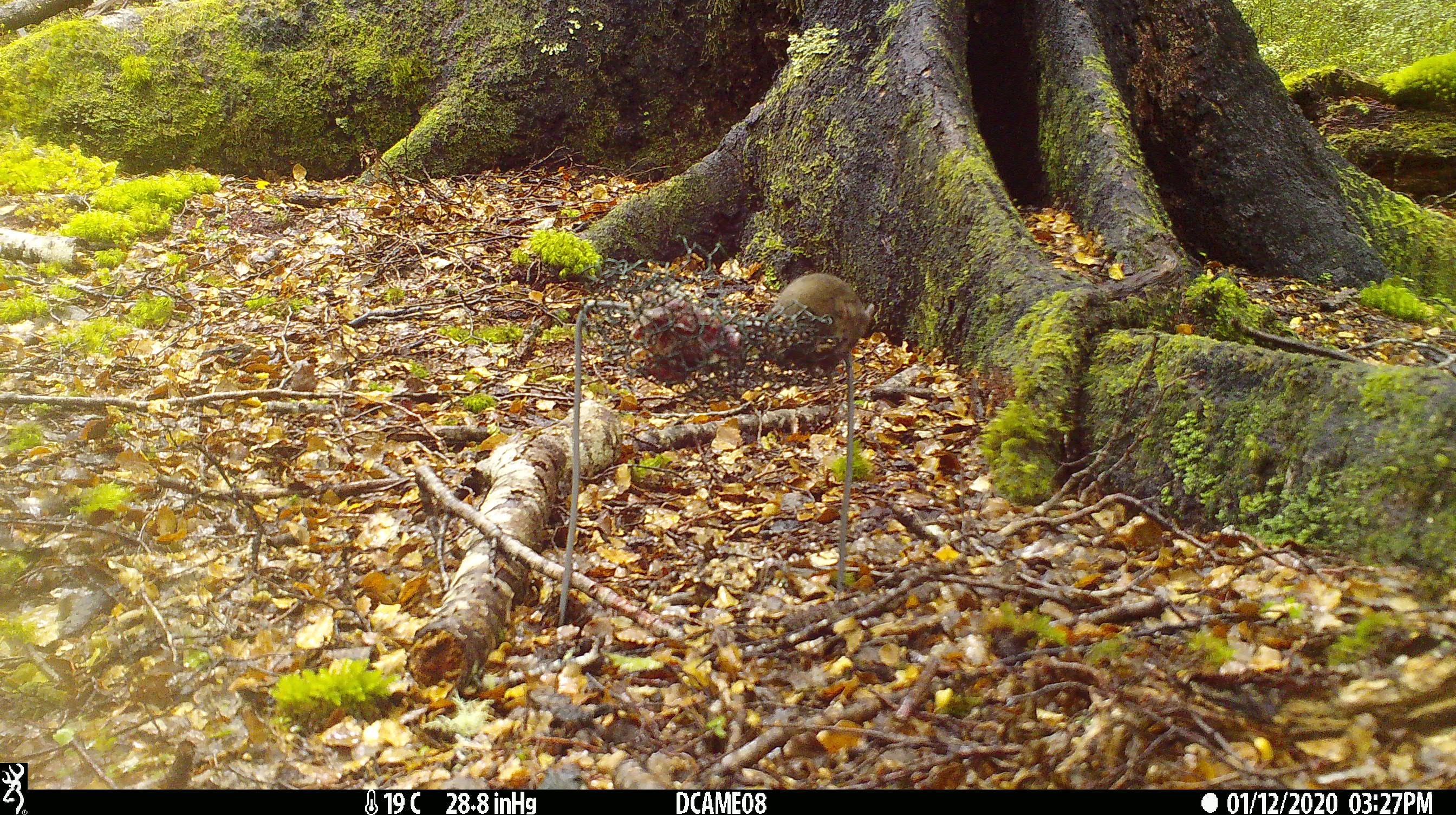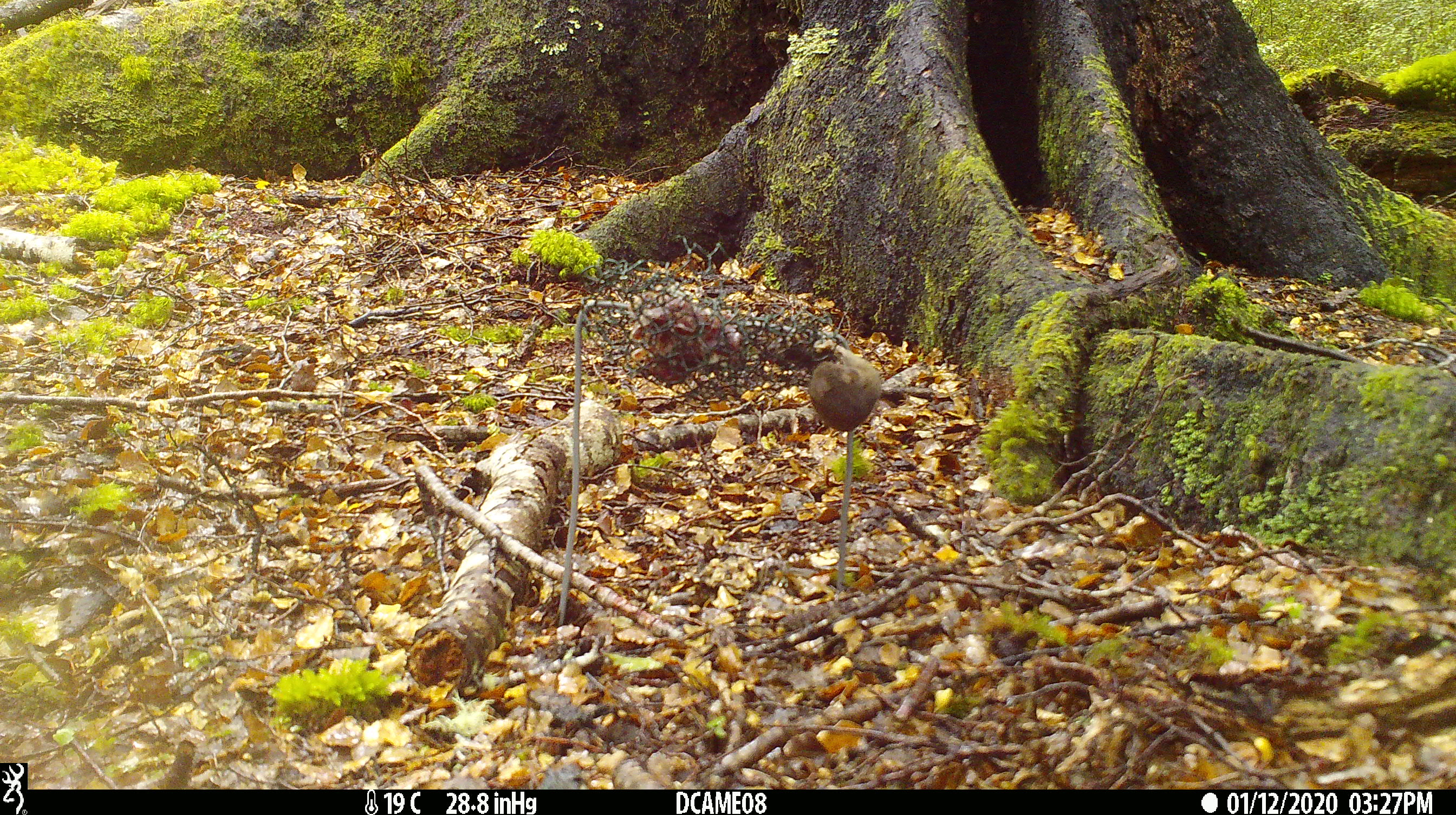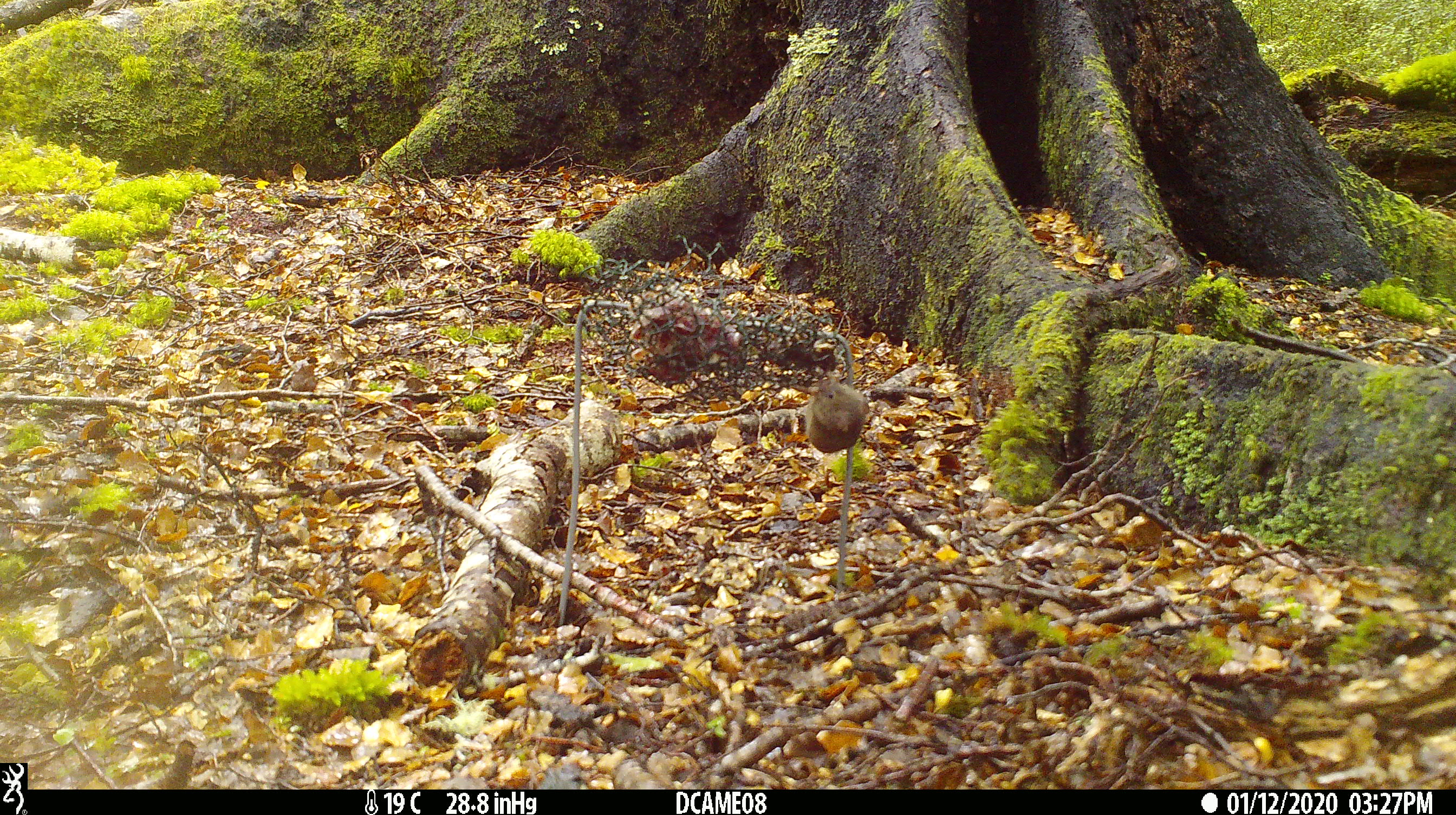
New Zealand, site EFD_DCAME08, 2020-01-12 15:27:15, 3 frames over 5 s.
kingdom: Animalia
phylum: Chordata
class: Mammalia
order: Rodentia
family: Muridae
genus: Mus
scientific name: Mus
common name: mouse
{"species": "mouse (Mus)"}